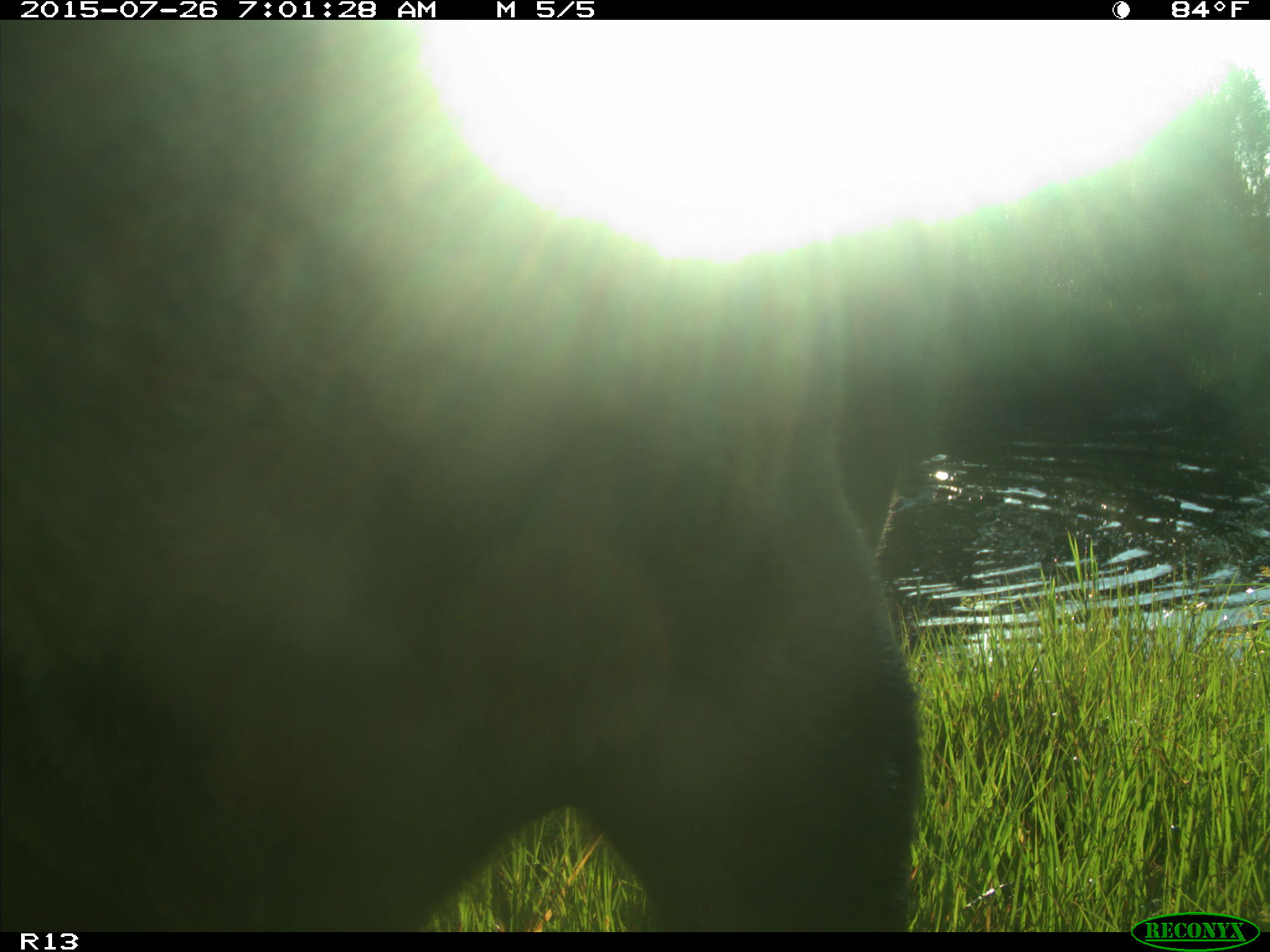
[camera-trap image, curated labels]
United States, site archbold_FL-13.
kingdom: Animalia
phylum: Chordata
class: Mammalia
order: Artiodactyla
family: Bovidae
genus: Bos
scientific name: Bos taurus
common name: domestic cow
Bos taurus (domestic cow).